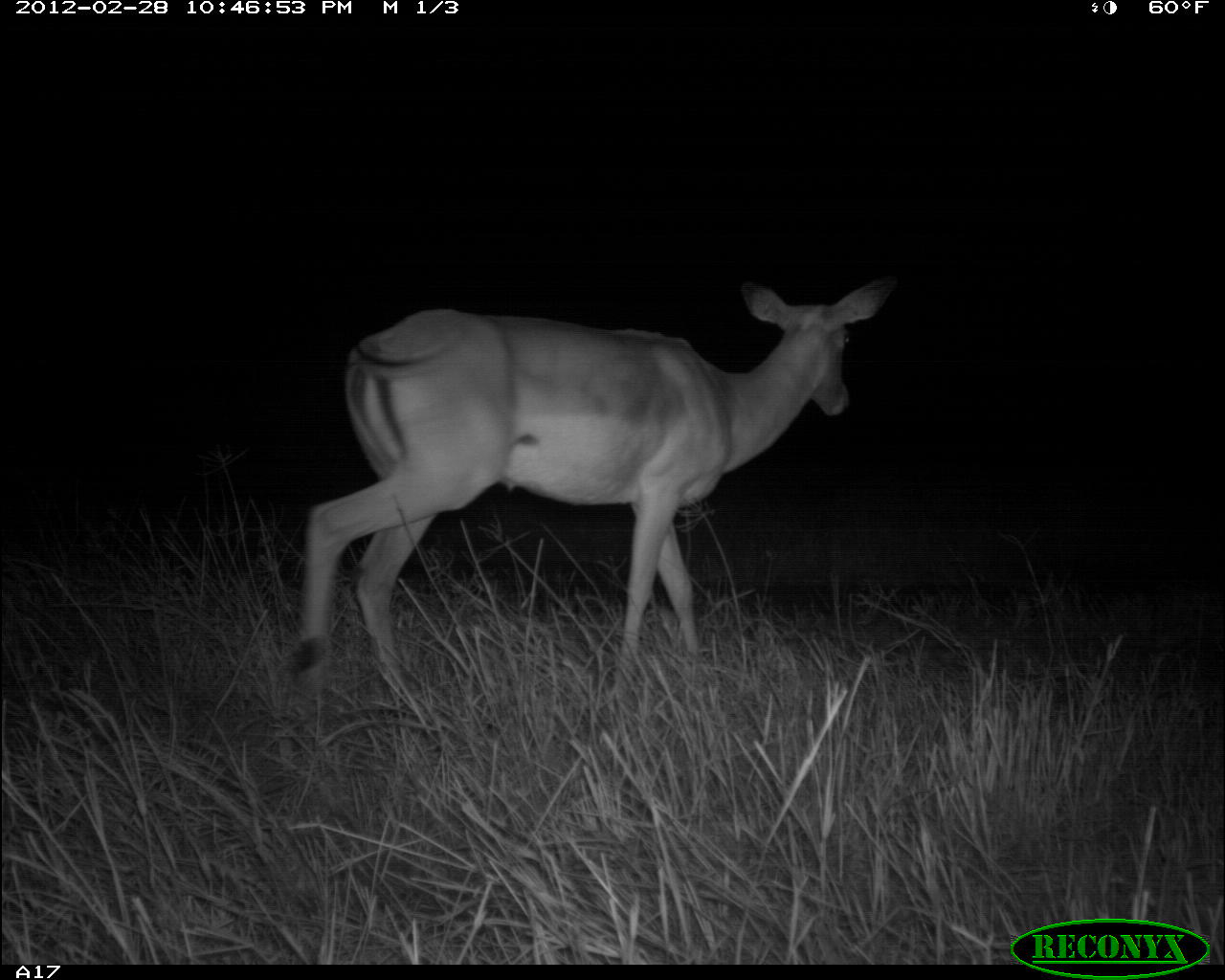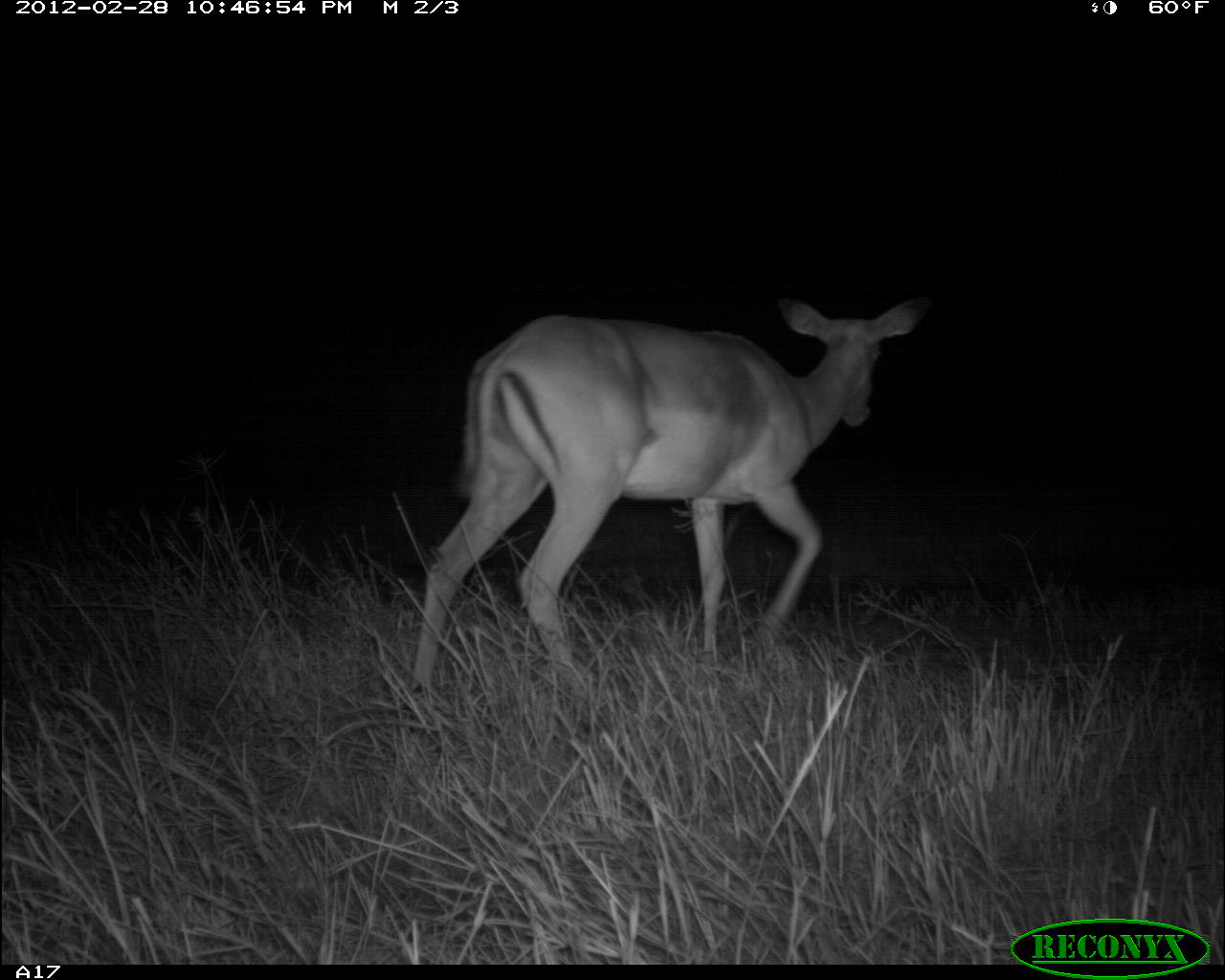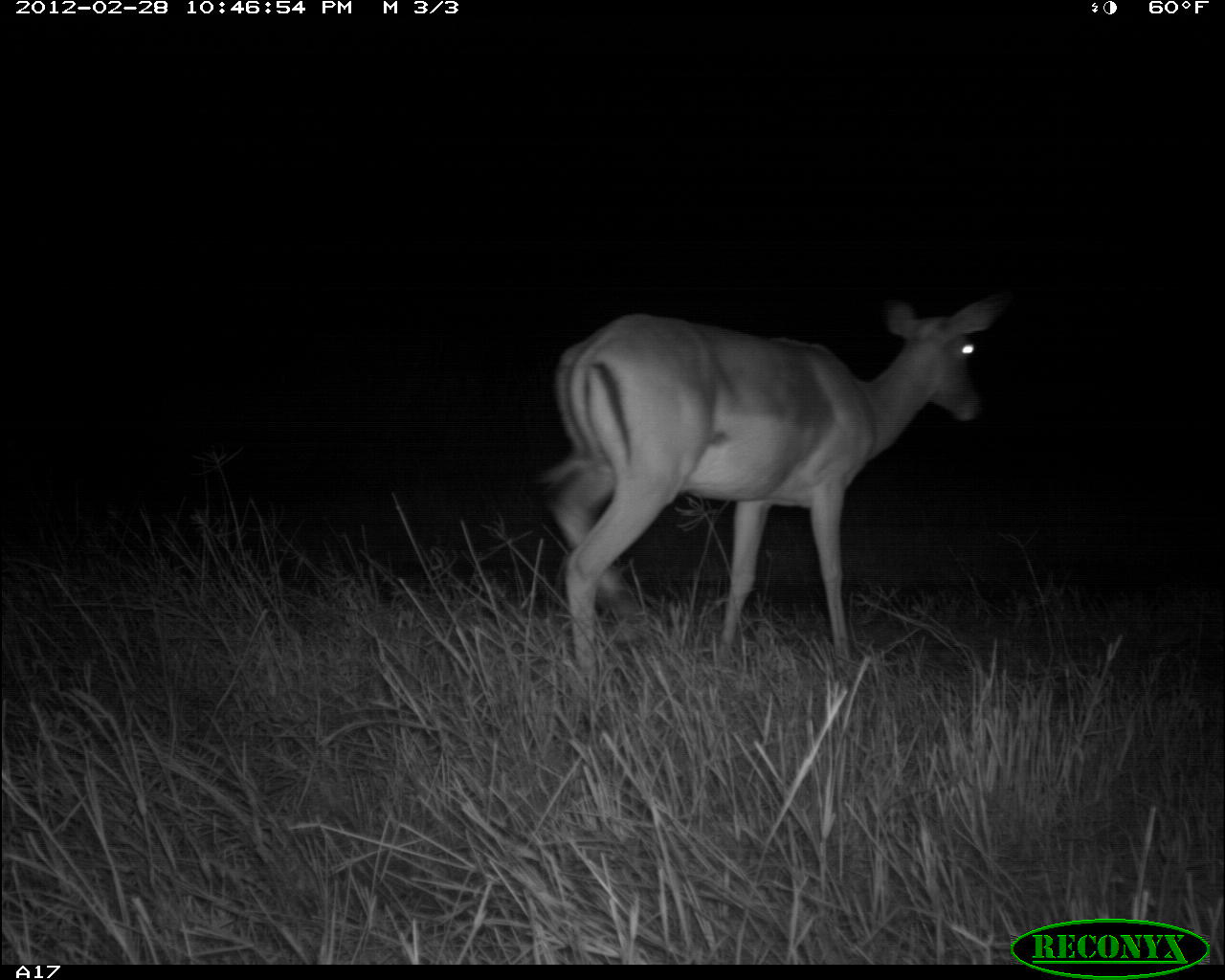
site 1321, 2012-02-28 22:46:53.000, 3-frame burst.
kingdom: Animalia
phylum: Chordata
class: Mammalia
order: Artiodactyla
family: Bovidae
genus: Aepyceros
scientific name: Aepyceros melampus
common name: impala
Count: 1.